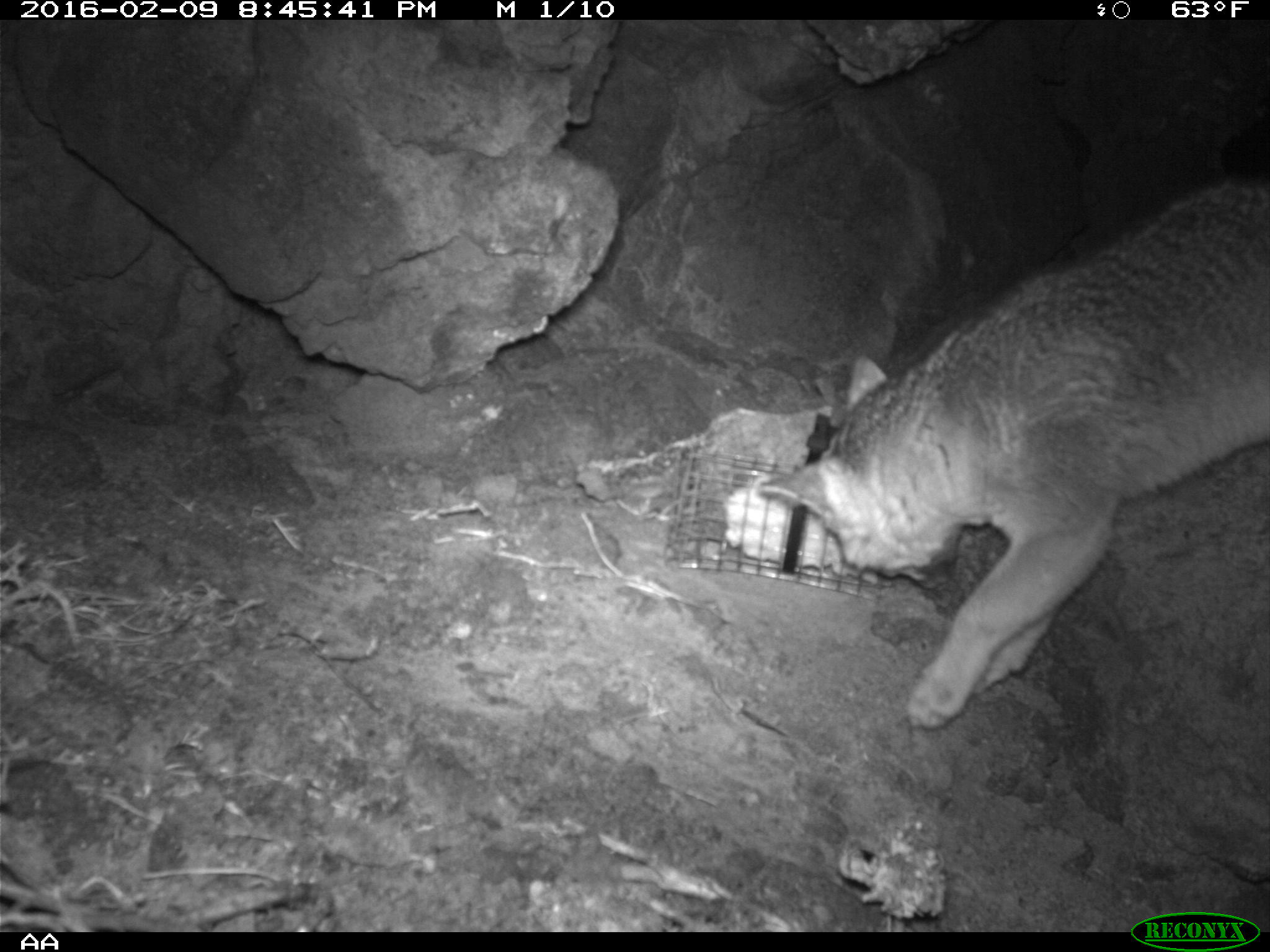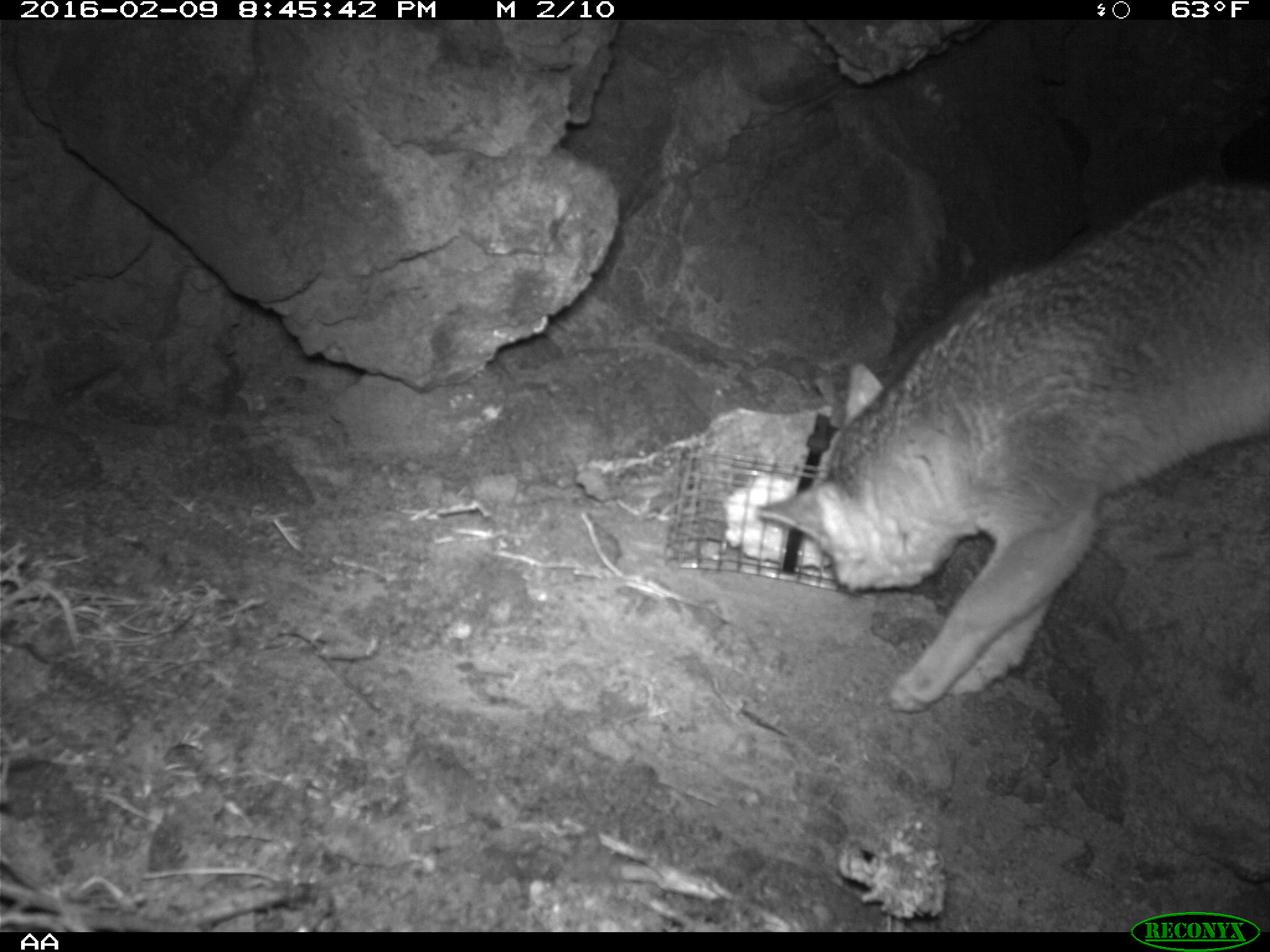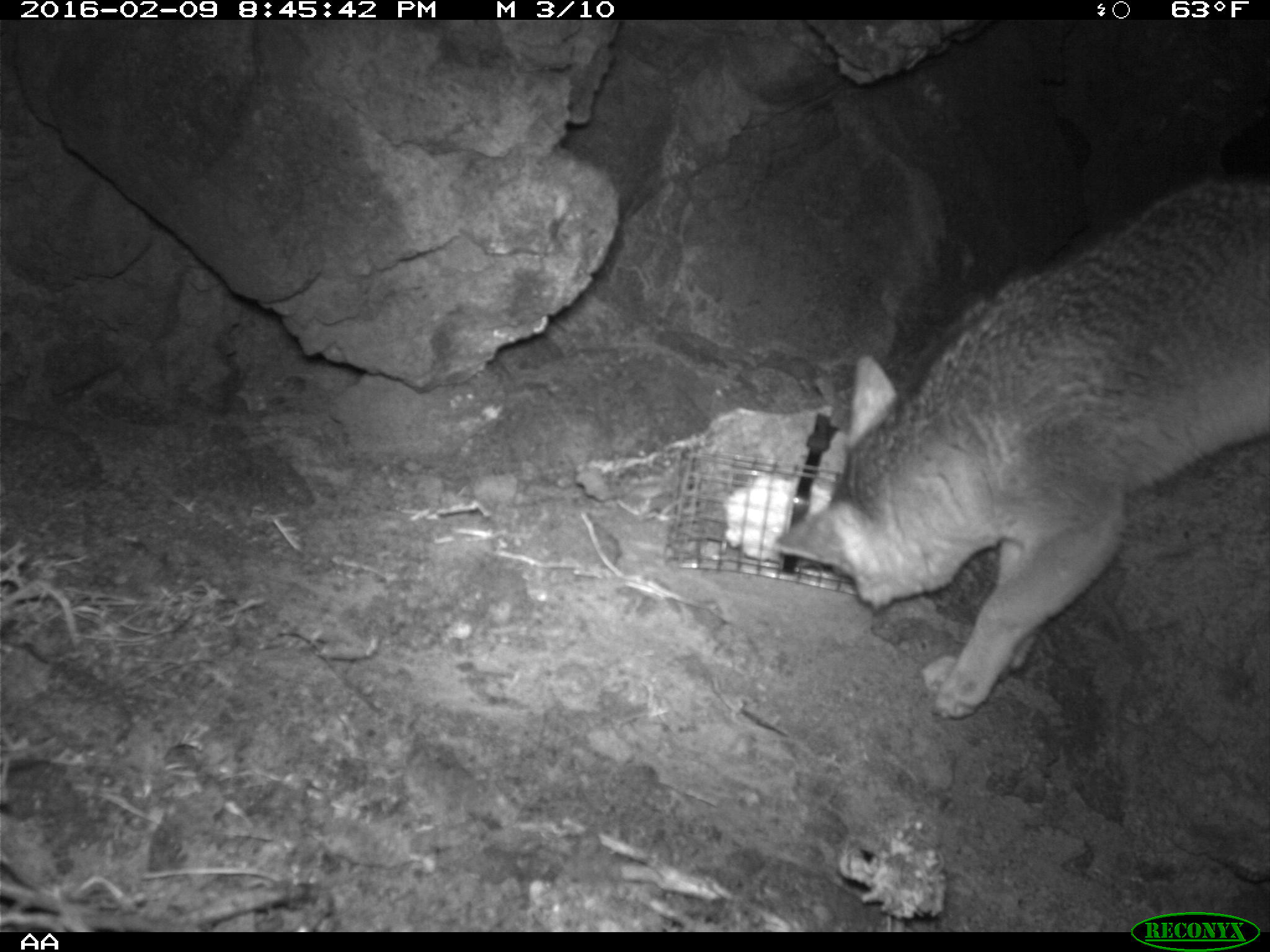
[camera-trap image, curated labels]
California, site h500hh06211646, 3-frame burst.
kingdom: Animalia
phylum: Chordata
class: Mammalia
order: Carnivora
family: Canidae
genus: Urocyon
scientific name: Urocyon littoralis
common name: island fox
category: fox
Fox (island fox) (Urocyon littoralis).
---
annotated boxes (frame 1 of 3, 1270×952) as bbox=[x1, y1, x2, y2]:
fox: bbox=[754, 172, 1269, 730]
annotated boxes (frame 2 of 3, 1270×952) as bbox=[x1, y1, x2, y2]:
fox: bbox=[757, 169, 1269, 711]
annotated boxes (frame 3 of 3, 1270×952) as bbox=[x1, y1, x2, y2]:
fox: bbox=[771, 175, 1269, 719]